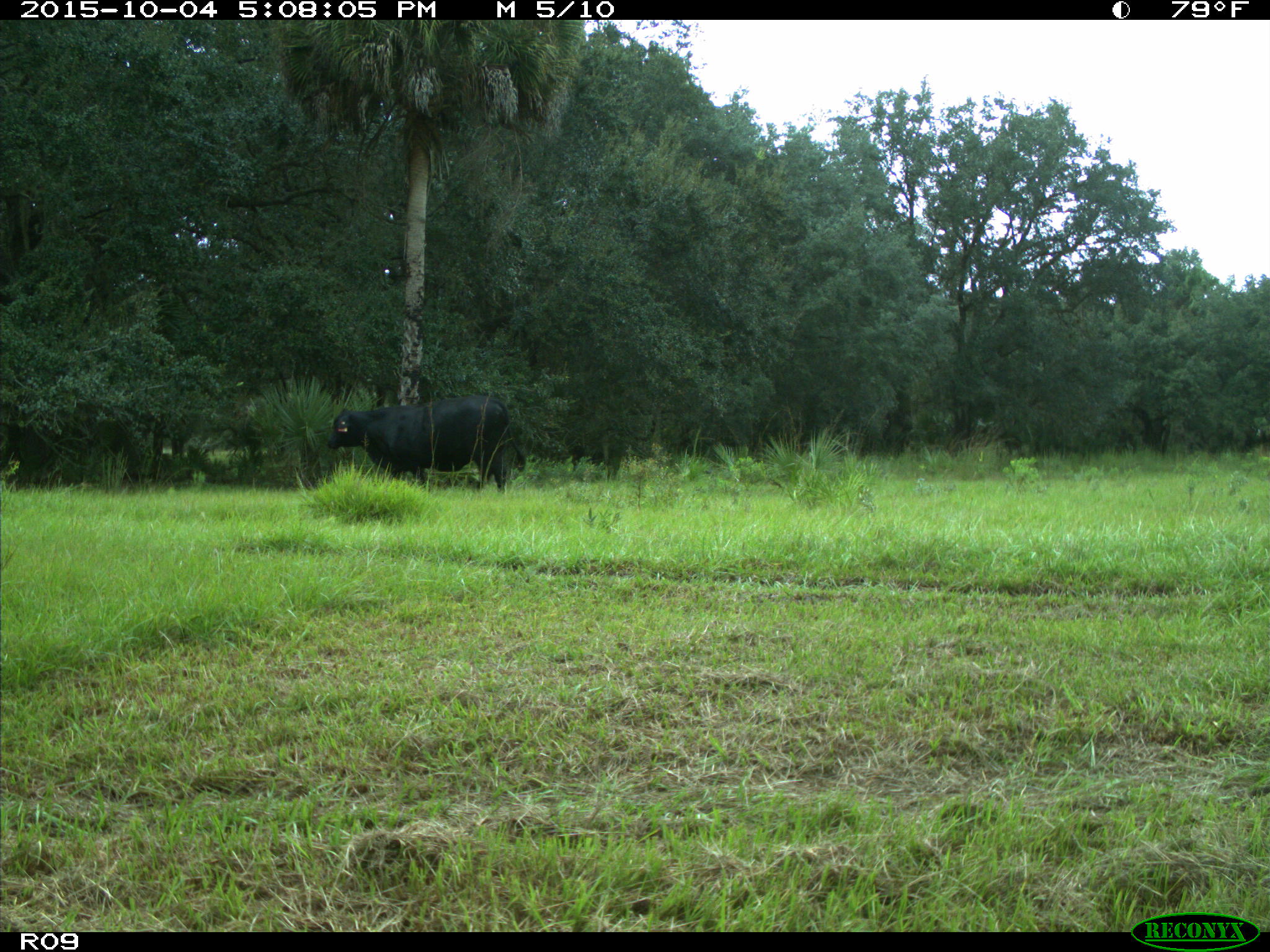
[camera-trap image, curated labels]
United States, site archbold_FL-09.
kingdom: Animalia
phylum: Chordata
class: Mammalia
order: Artiodactyla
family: Bovidae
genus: Bos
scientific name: Bos taurus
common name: domestic cow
Bos taurus (domestic cow).